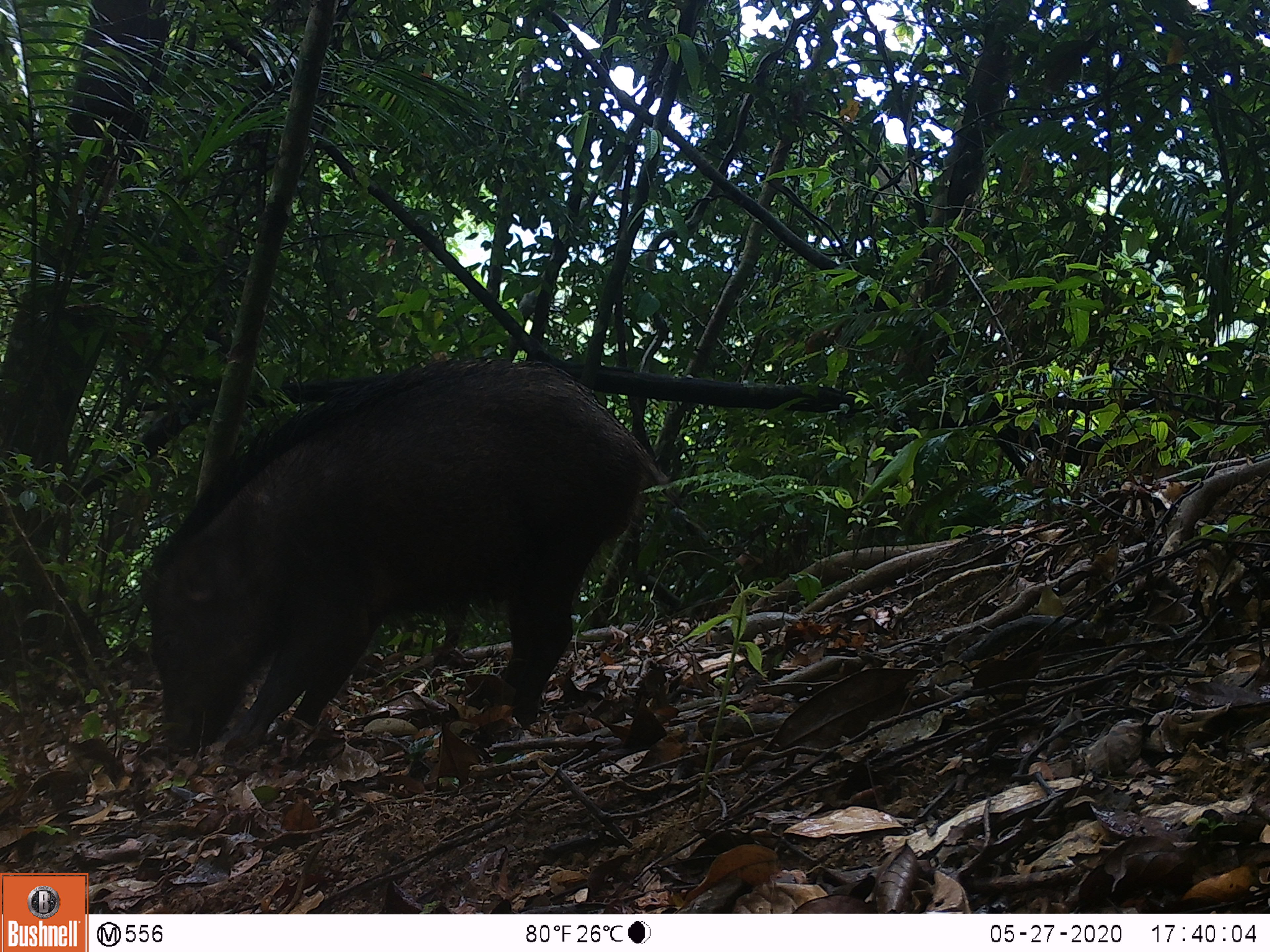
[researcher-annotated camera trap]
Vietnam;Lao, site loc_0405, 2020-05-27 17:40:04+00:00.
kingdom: Animalia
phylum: Chordata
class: Mammalia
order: Artiodactyla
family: Suidae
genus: Sus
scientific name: Sus scrofa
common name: eurasian wild pig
Eurasian wild pig (Sus scrofa). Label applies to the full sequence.